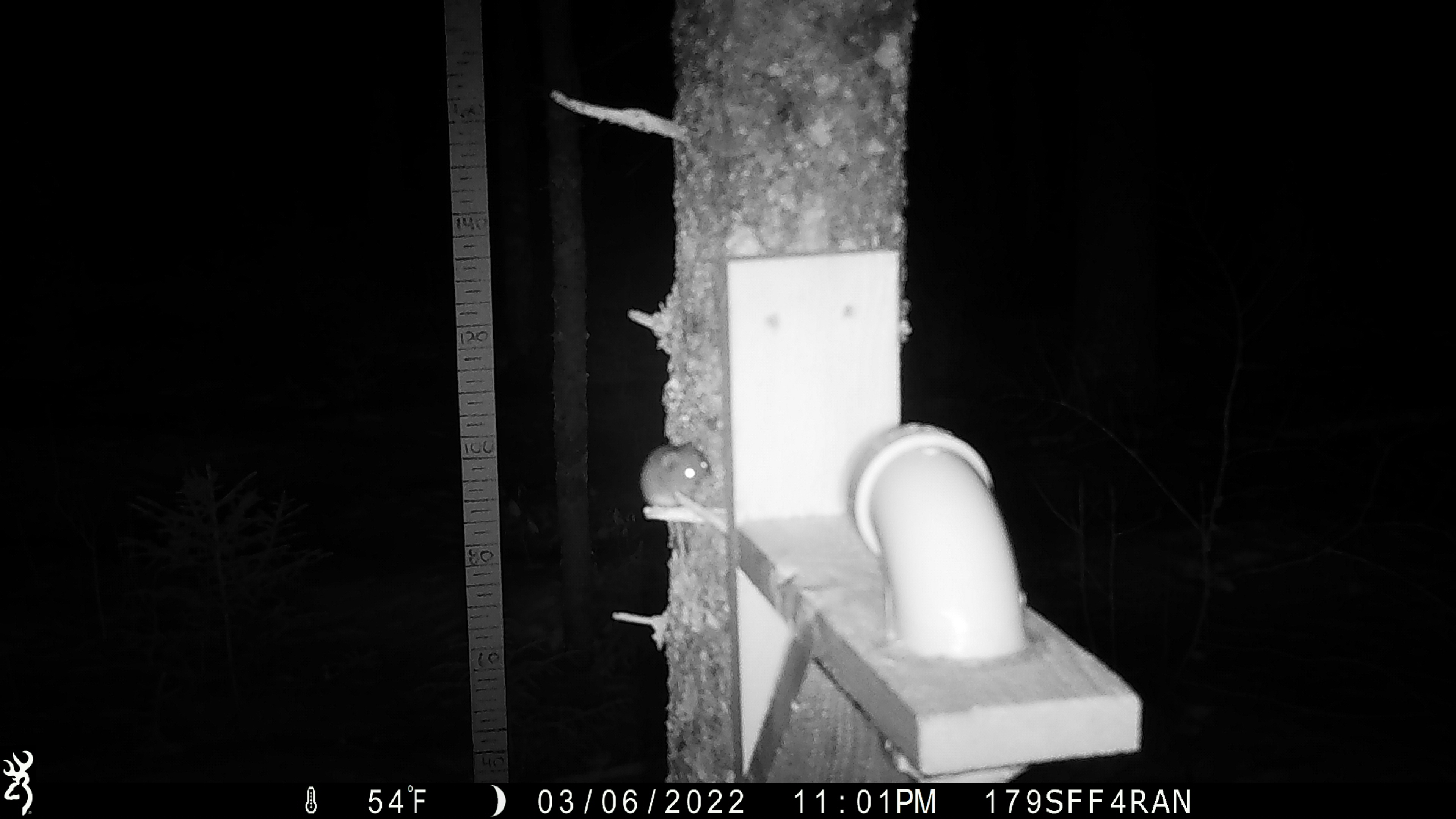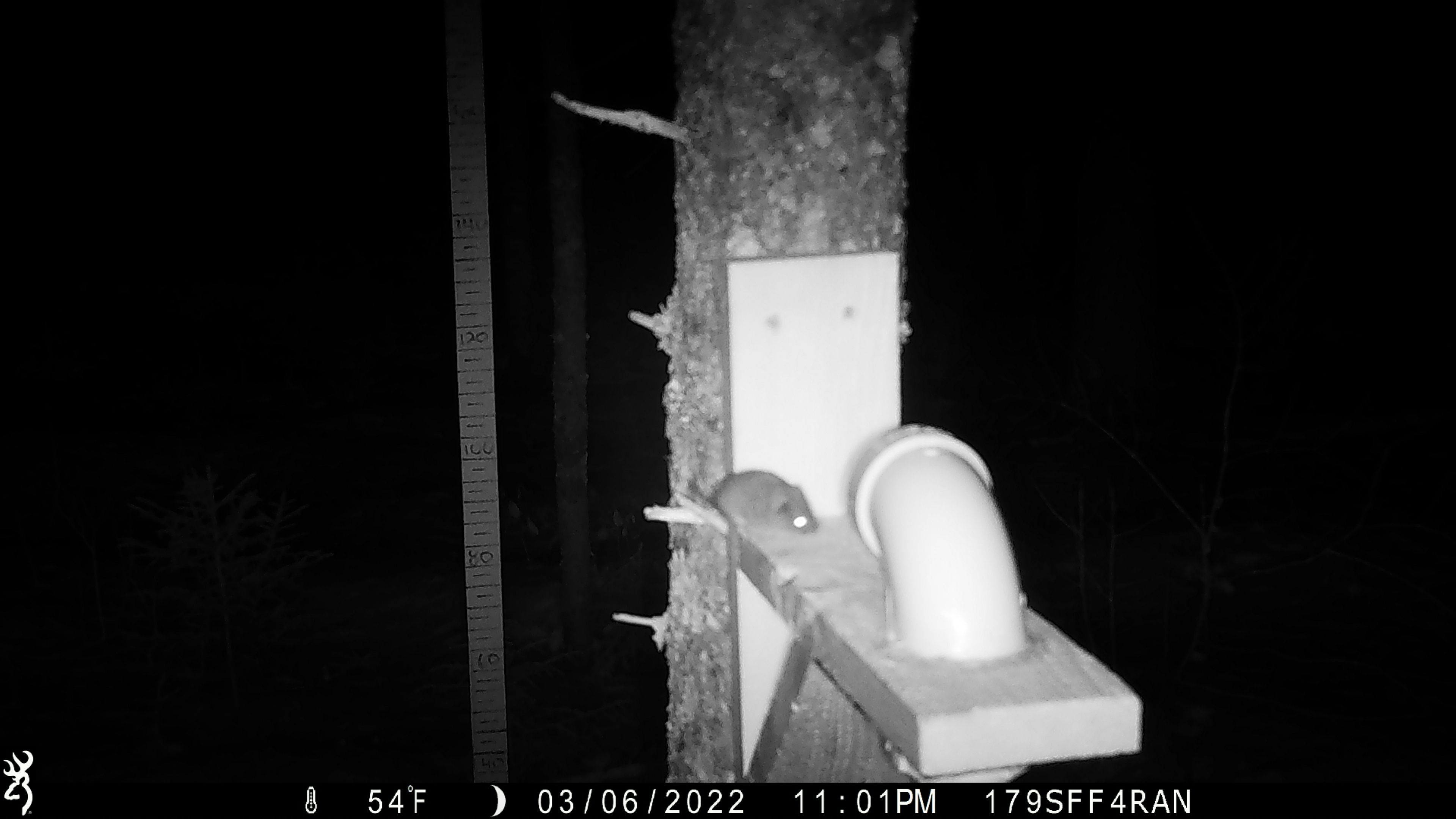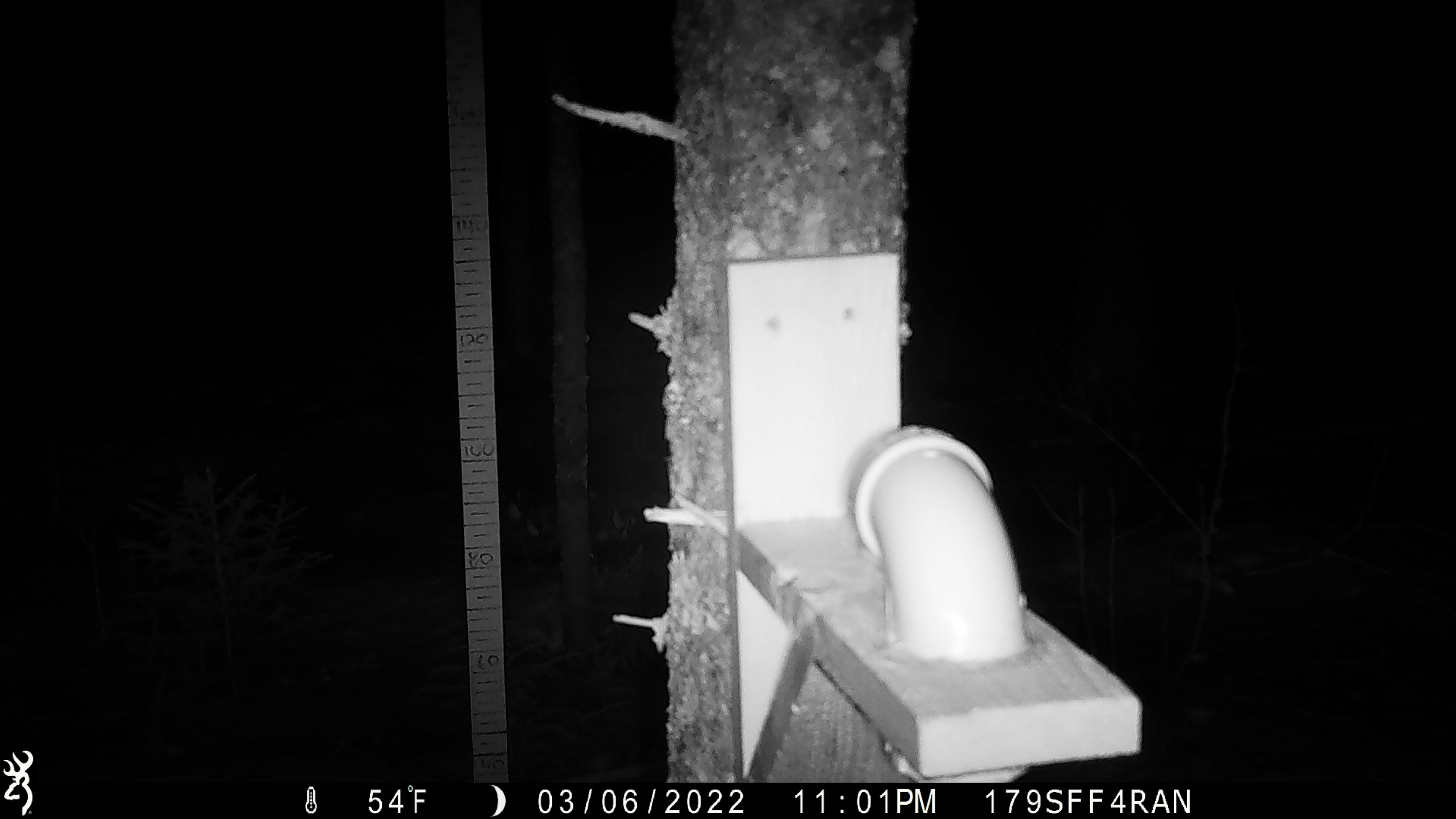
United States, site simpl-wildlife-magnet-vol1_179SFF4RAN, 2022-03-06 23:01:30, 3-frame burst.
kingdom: Animalia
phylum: Chordata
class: Mammalia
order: Rodentia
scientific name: Rodentia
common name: mouse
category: mouse sp.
Mouse sp. (mouse) (Rodentia).